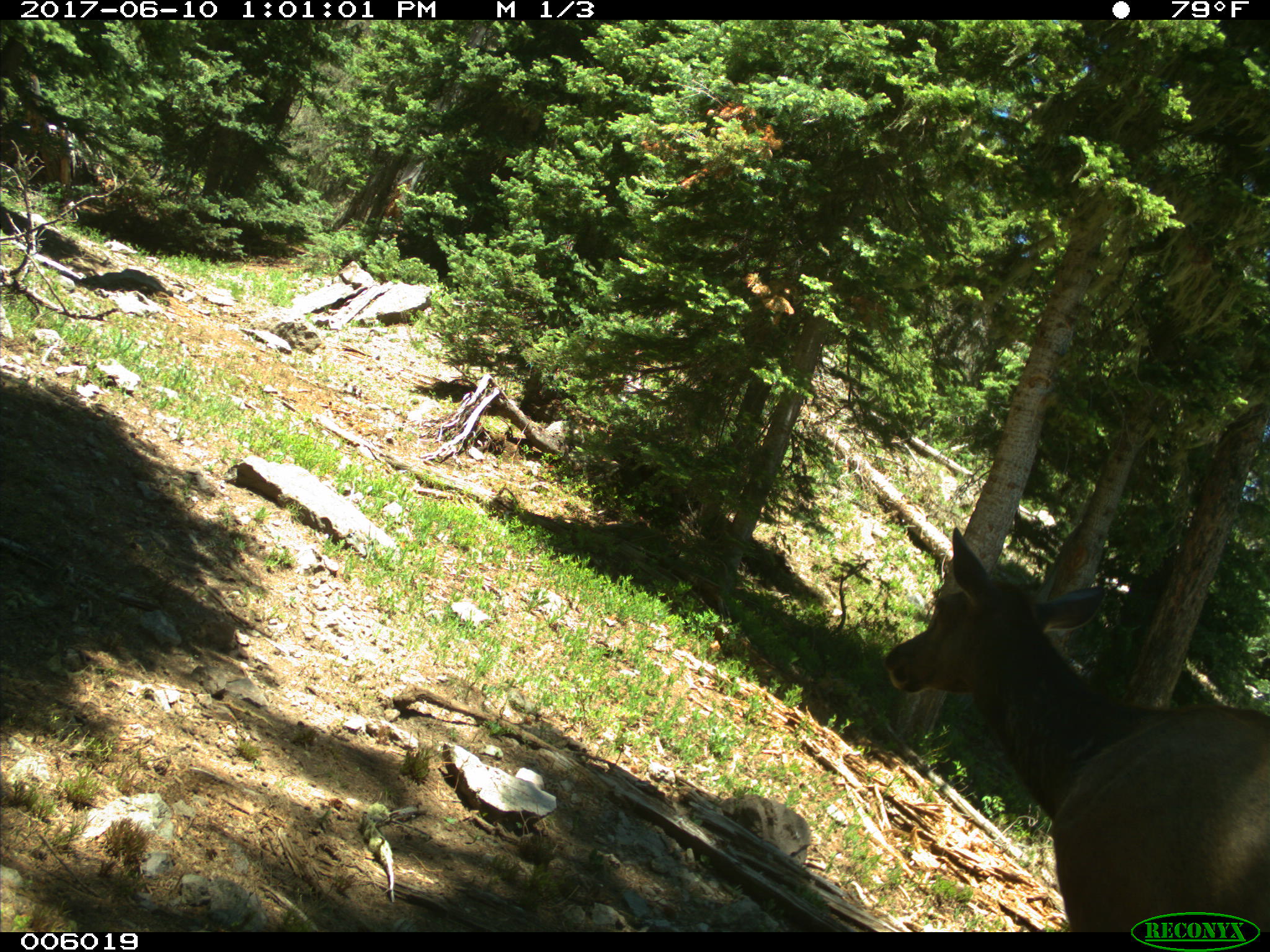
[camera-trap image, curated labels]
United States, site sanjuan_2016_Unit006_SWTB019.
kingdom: Animalia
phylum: Chordata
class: Mammalia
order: Artiodactyla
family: Cervidae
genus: Cervus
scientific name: Cervus elaphus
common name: red deer